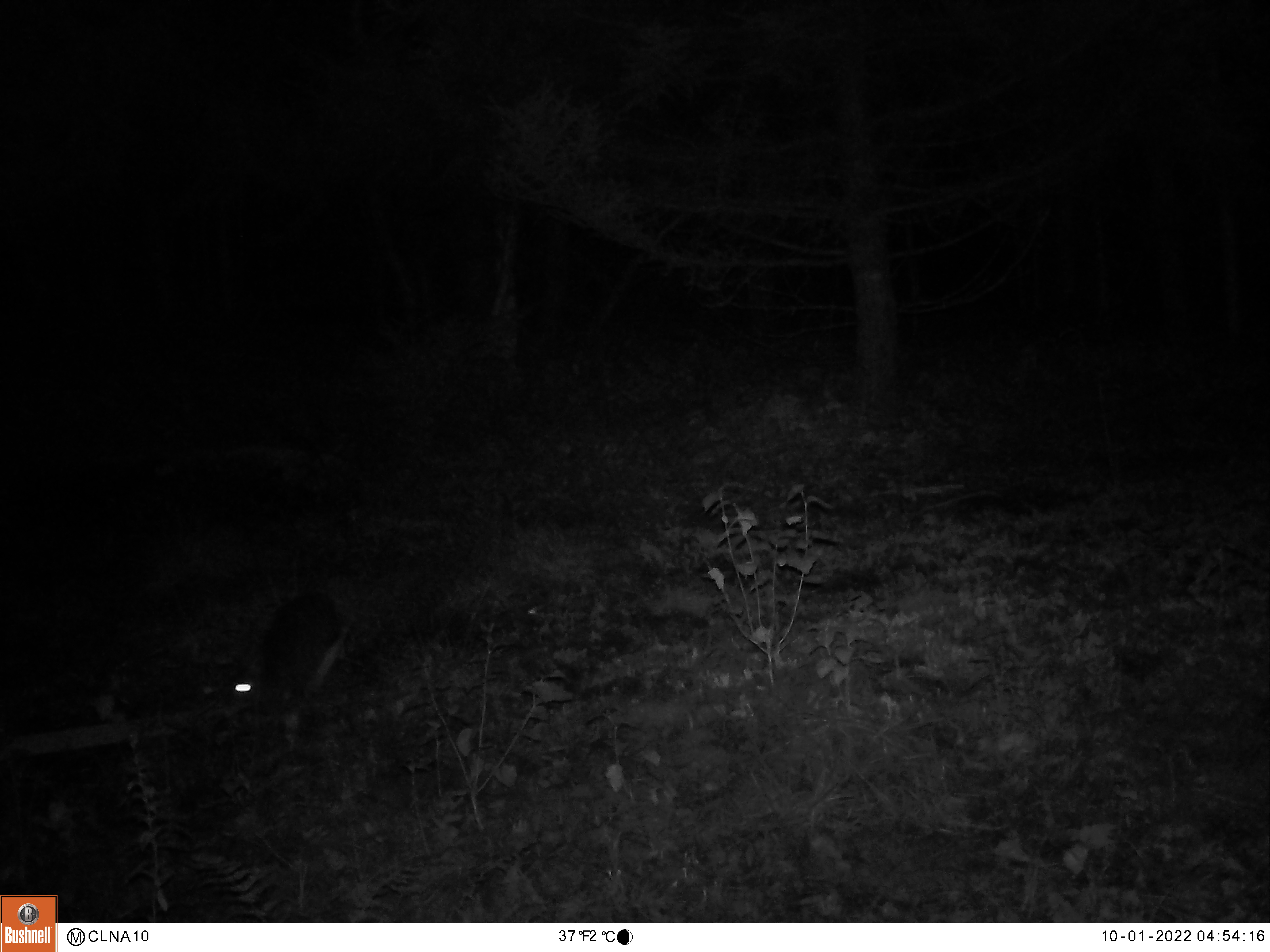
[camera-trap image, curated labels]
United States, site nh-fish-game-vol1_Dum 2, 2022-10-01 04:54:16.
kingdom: Animalia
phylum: Chordata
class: Mammalia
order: Lagomorpha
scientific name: Lagomorpha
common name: rabbit or hare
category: rabbit or hare sp.